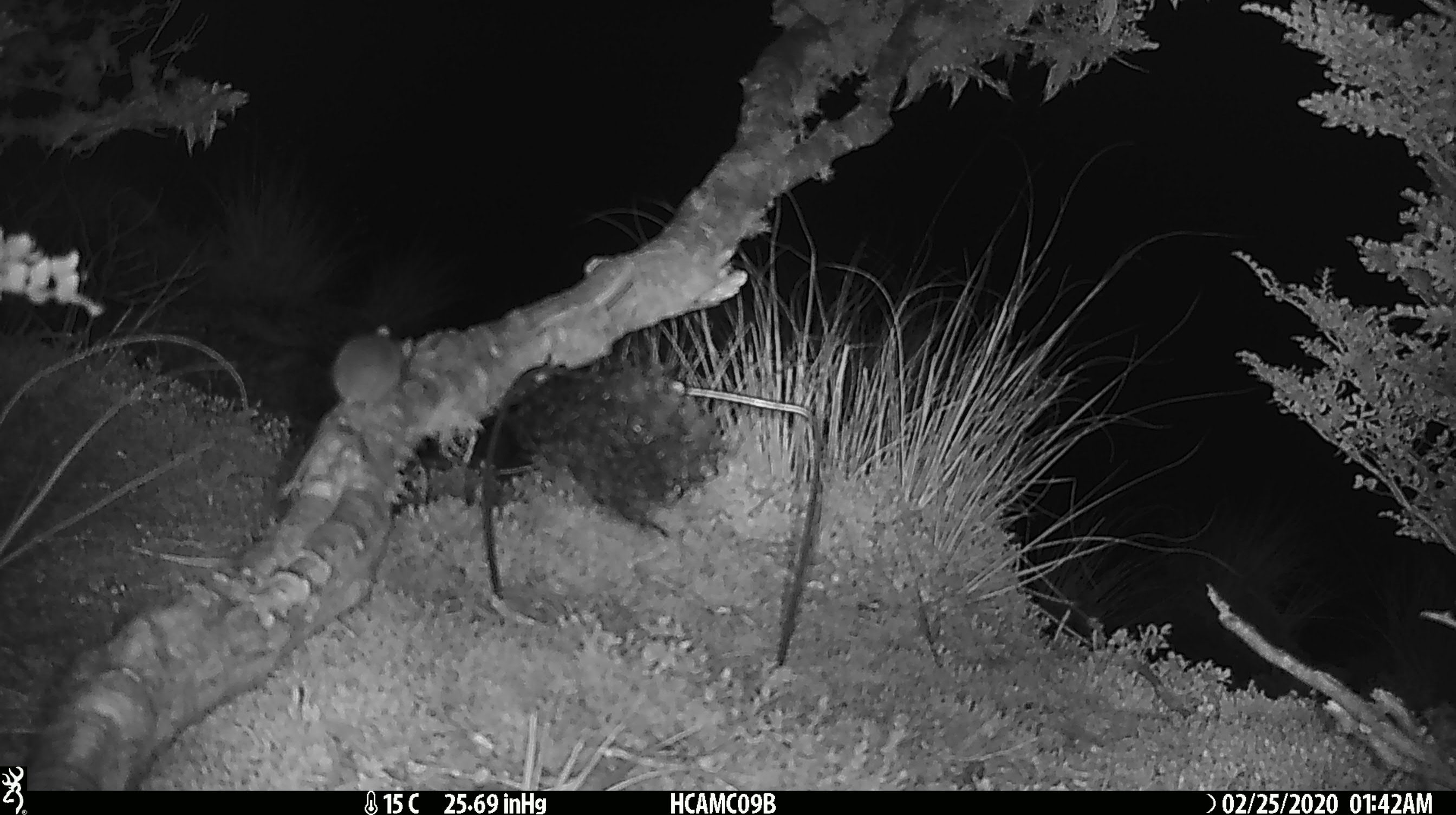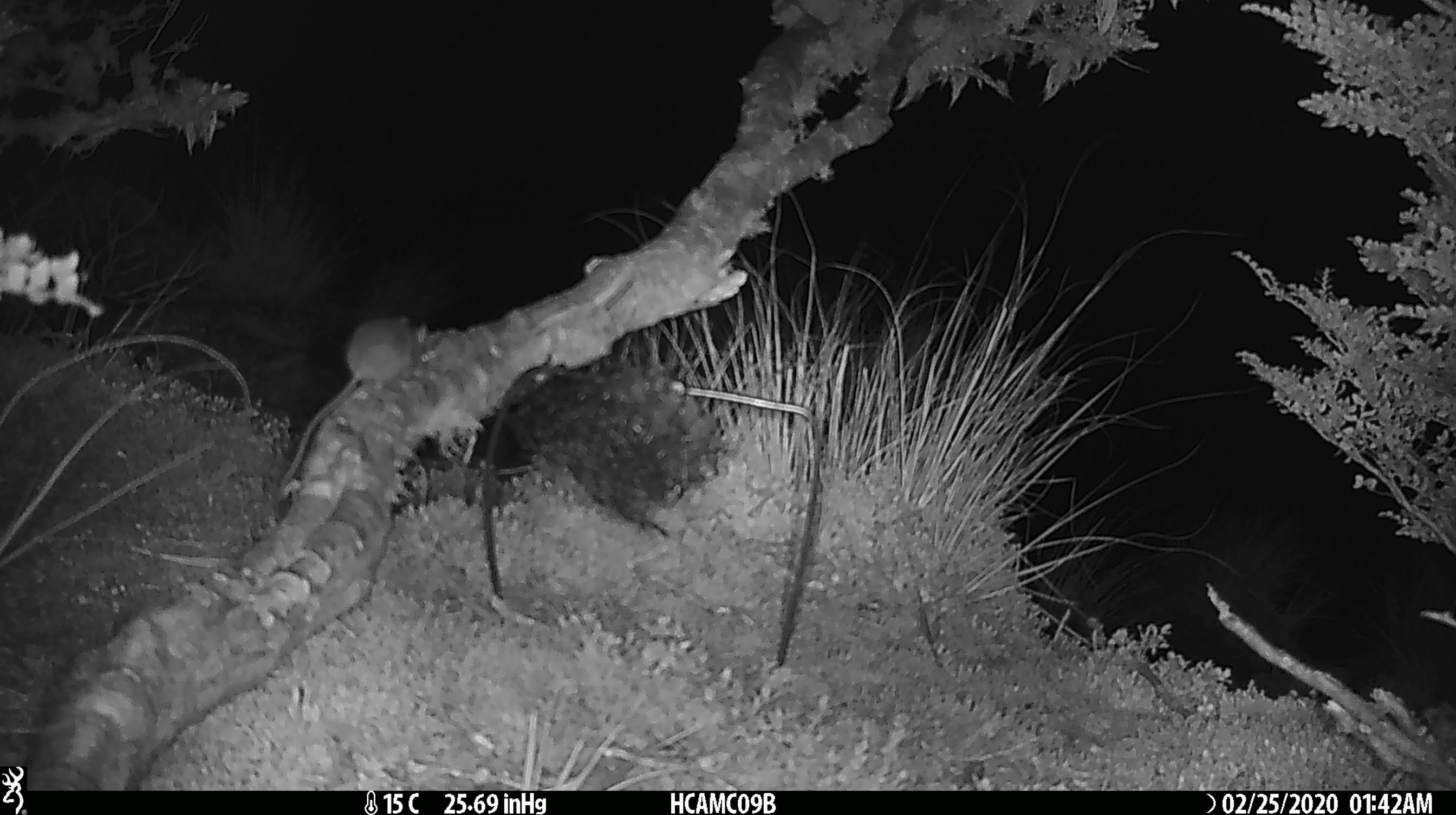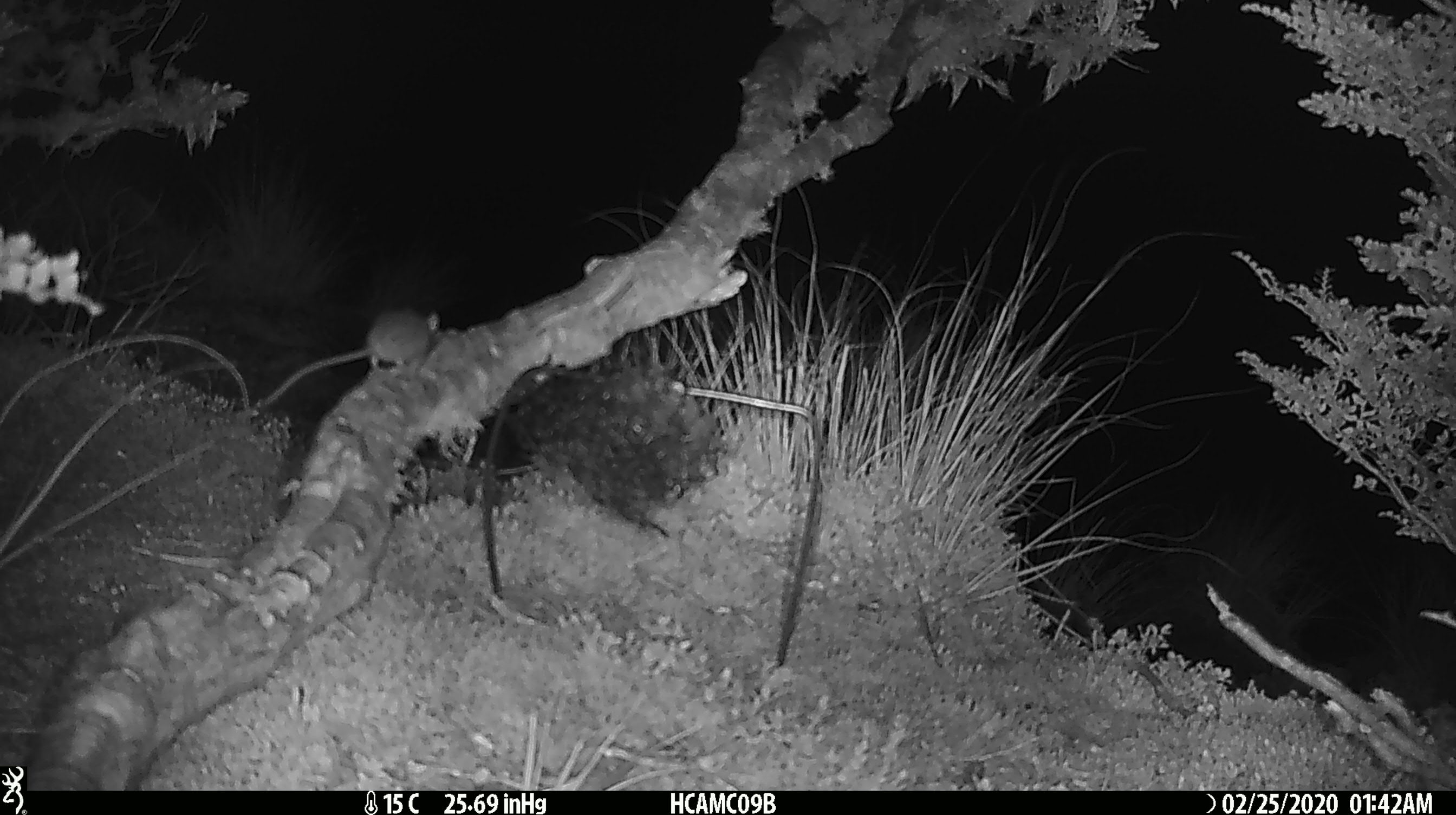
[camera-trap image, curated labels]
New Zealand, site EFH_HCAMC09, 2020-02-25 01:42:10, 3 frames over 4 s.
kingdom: Animalia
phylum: Chordata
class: Mammalia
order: Rodentia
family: Muridae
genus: Mus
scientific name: Mus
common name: mouse